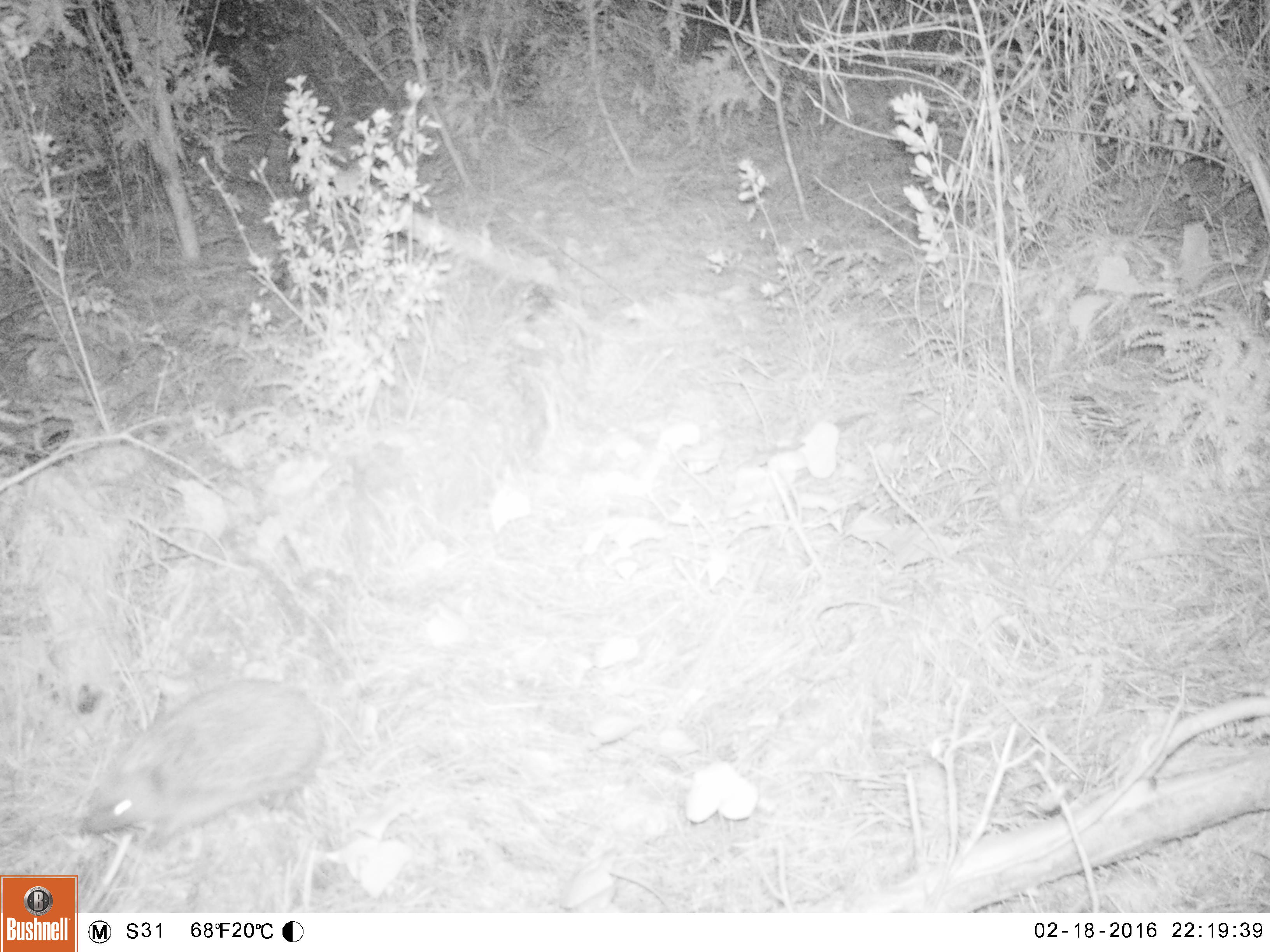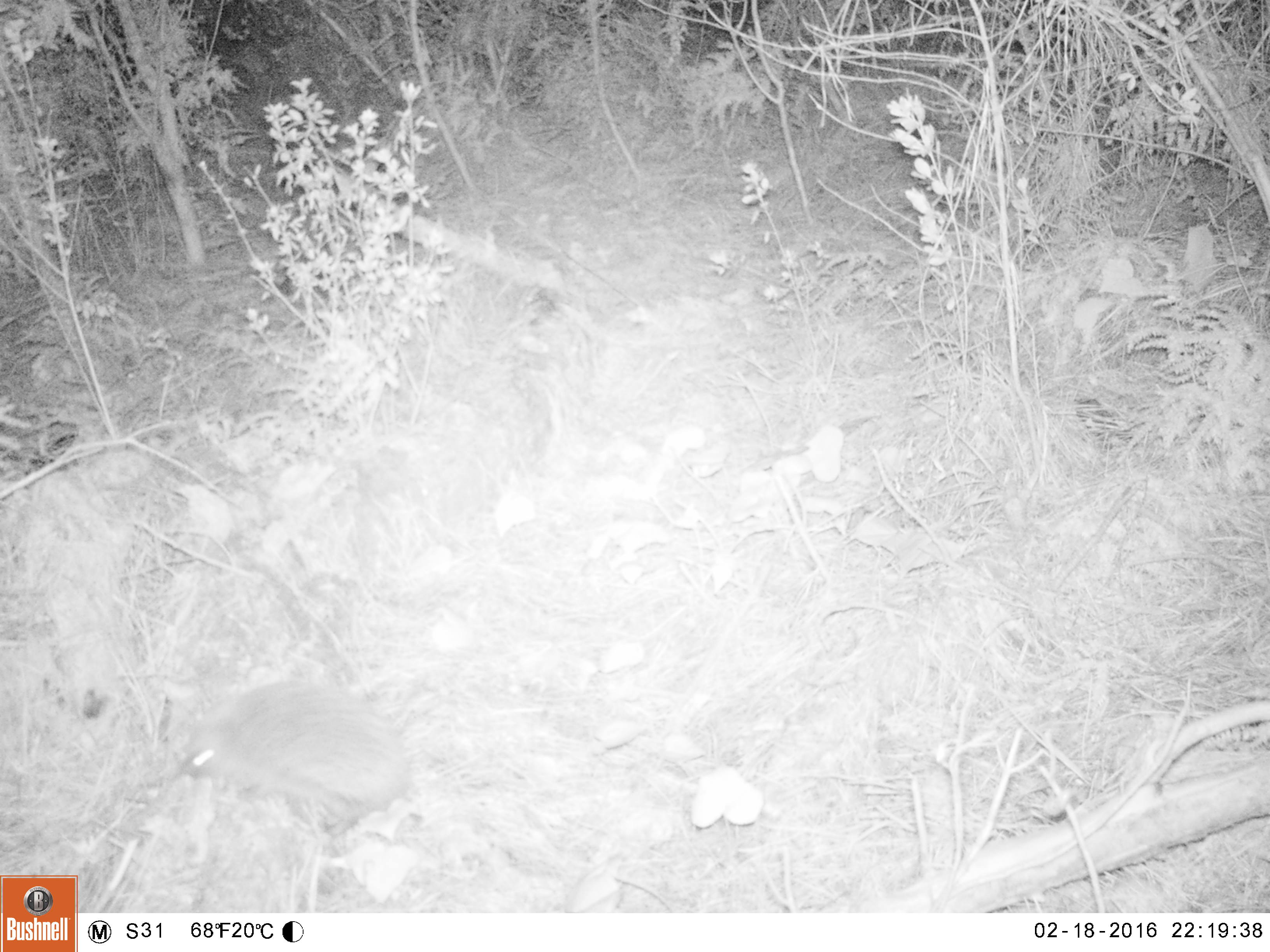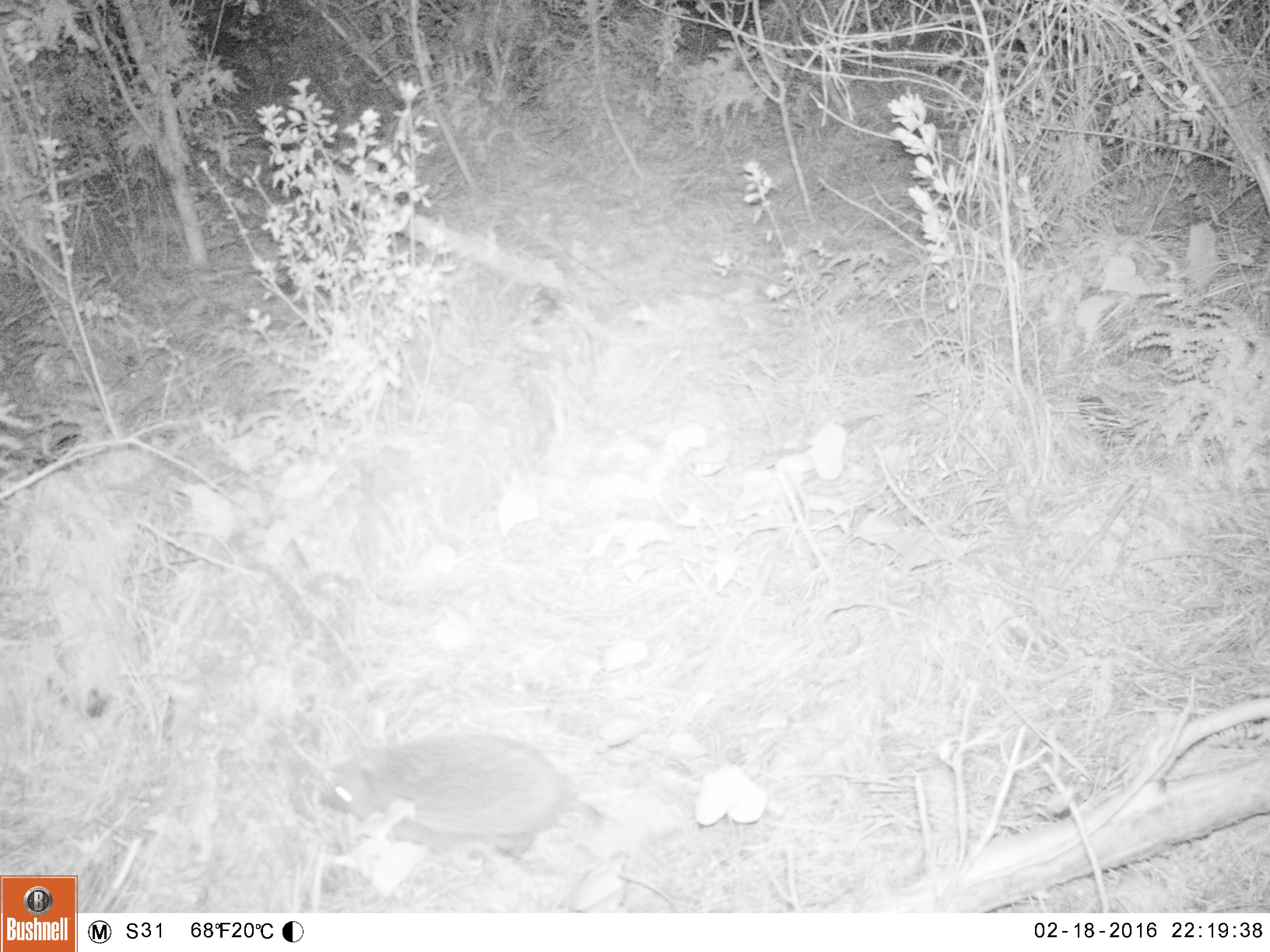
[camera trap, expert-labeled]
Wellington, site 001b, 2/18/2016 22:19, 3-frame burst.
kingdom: Animalia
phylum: Chordata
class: Mammalia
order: Eulipotyphla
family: Erinaceidae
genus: Erinaceus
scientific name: Erinaceus europaeus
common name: hedgehog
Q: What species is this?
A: Hedgehog (Erinaceus europaeus).